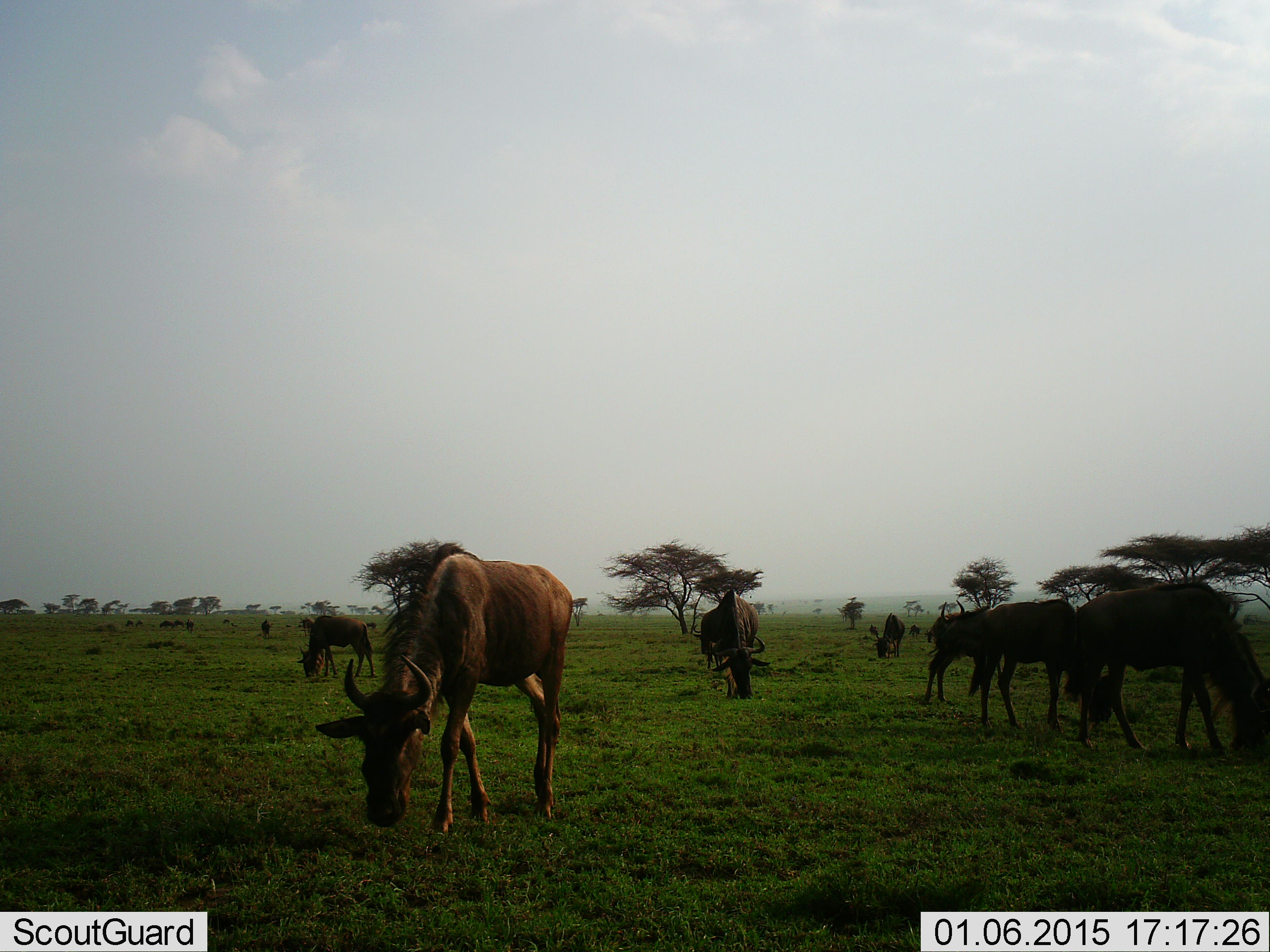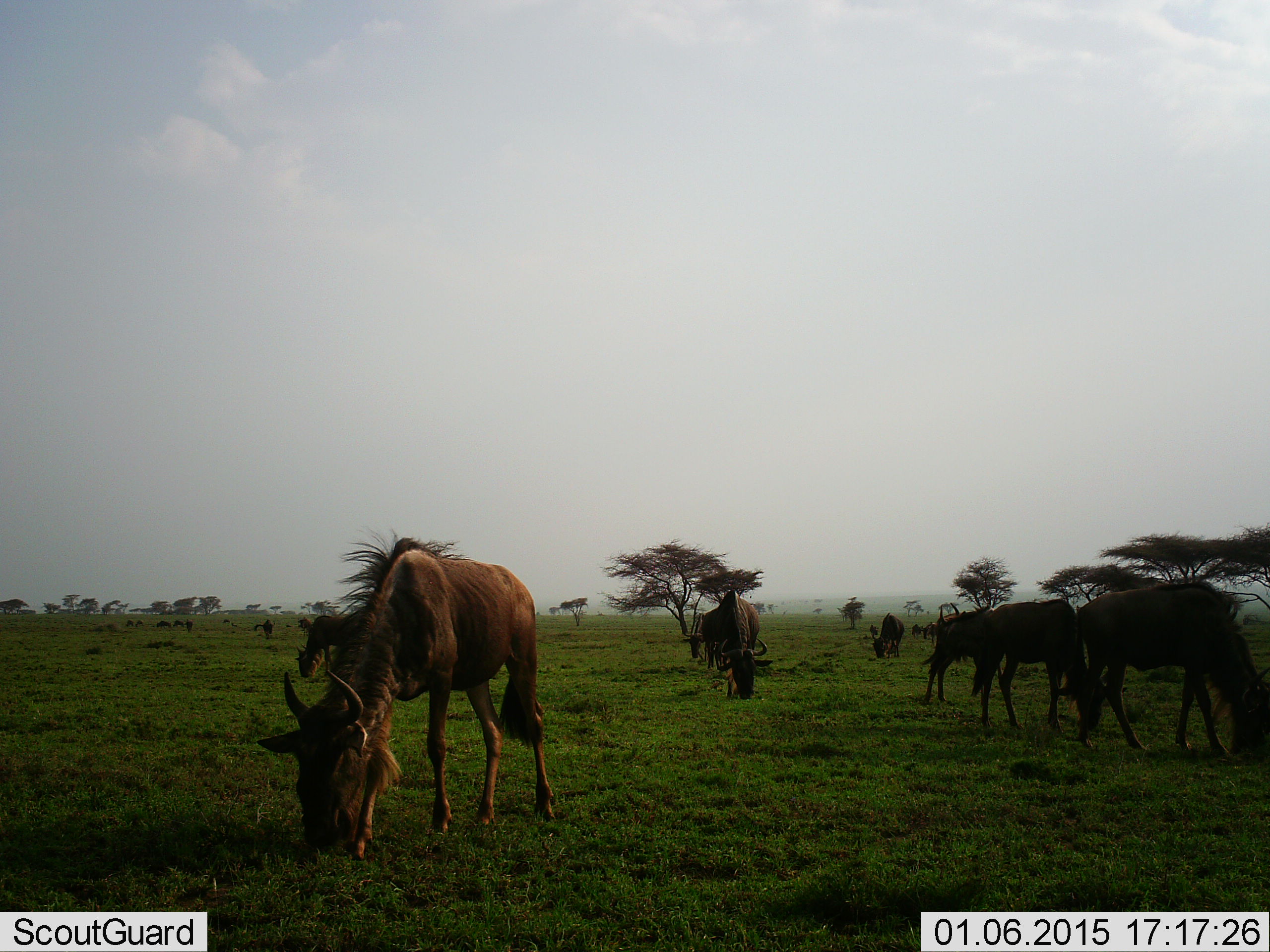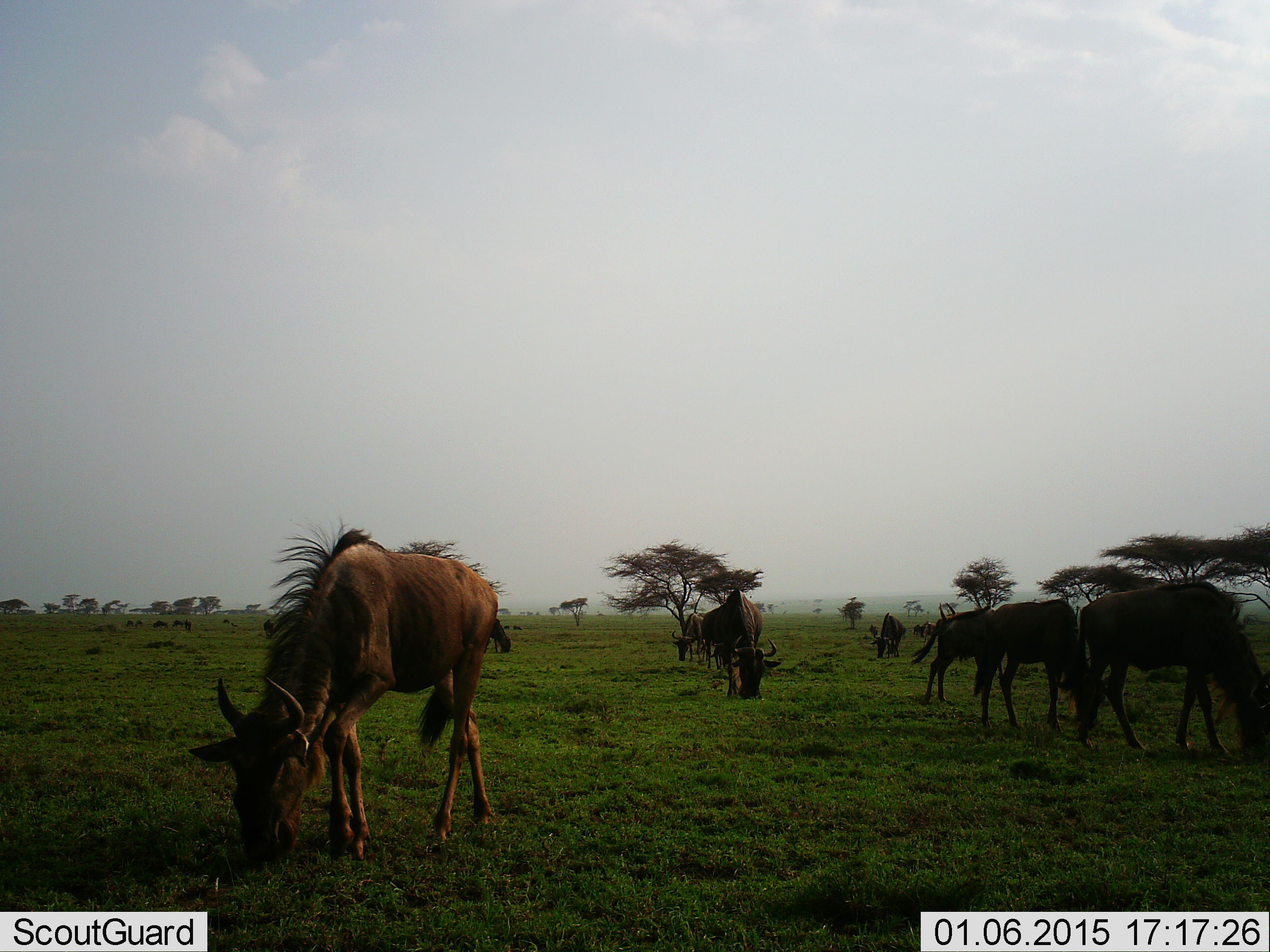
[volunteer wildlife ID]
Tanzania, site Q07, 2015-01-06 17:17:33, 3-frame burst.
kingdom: Animalia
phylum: Chordata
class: Mammalia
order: Artiodactyla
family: Bovidae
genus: Connochaetes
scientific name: Connochaetes taurinus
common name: blue wildebeest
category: wildebeest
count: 11-50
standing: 50%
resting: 0%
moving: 30%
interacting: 0%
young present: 0%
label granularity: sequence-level